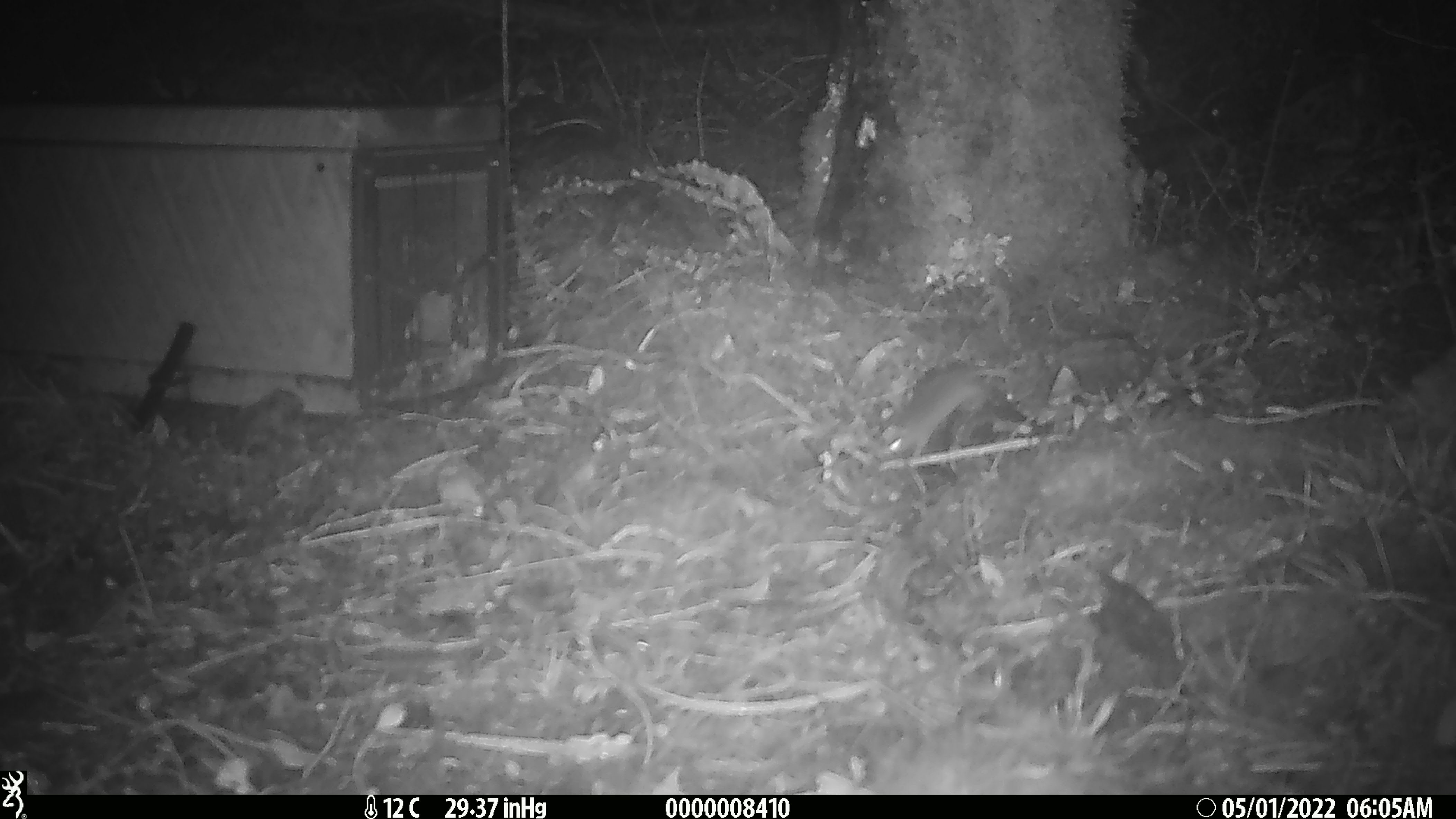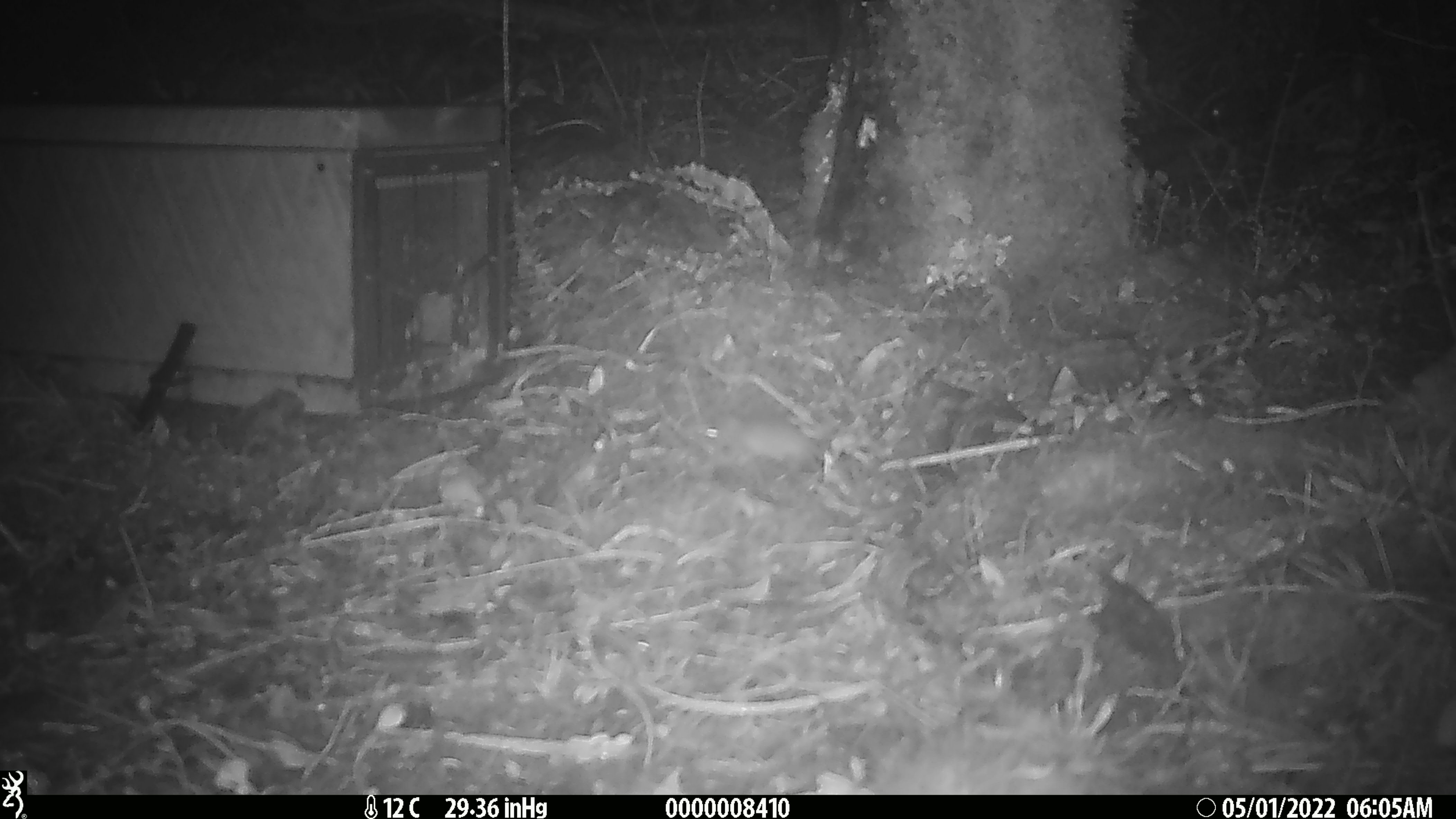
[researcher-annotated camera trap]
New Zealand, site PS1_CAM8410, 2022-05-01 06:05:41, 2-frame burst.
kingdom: Animalia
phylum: Chordata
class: Mammalia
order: Rodentia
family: Muridae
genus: Mus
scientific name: Mus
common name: mouse